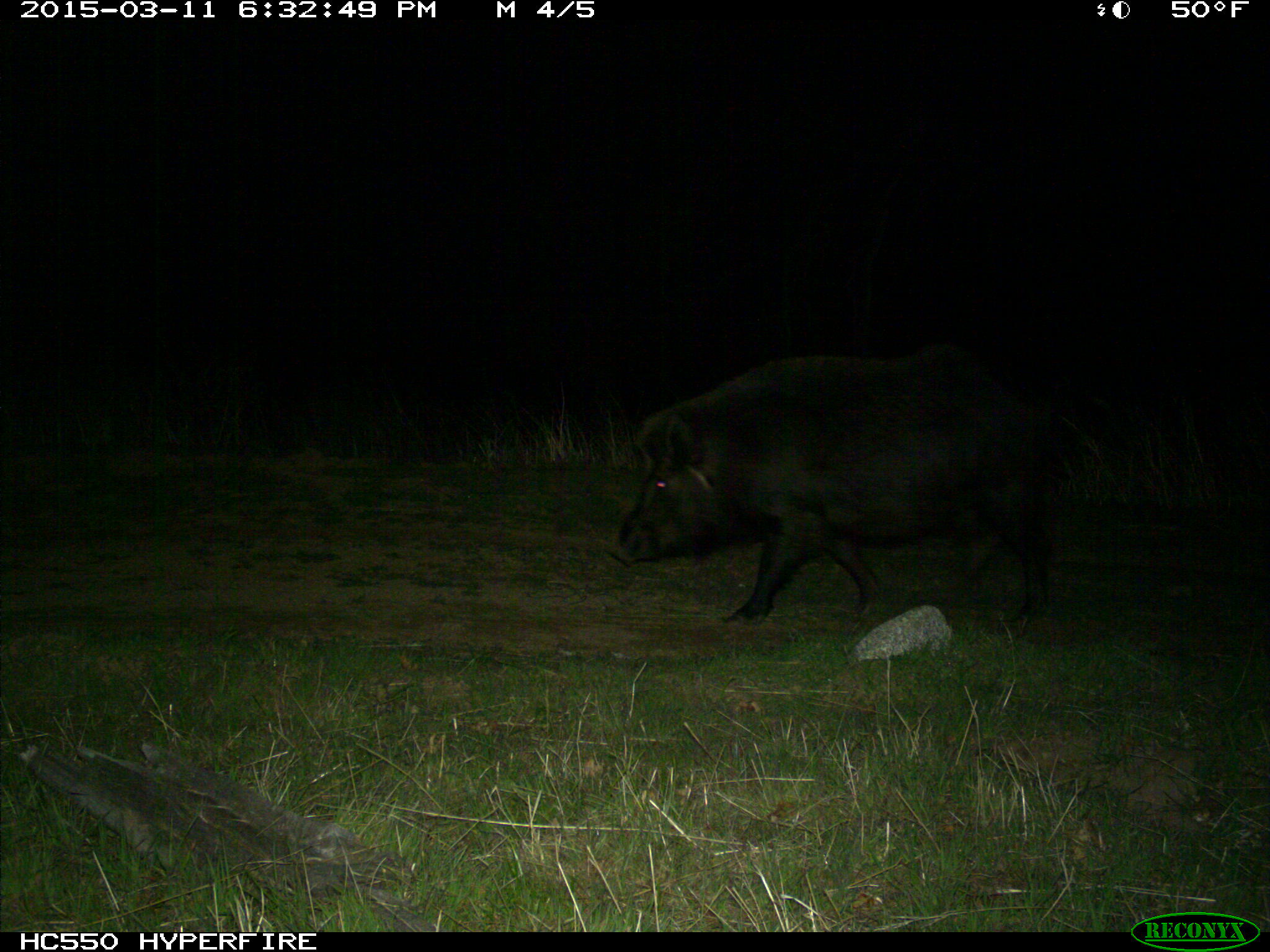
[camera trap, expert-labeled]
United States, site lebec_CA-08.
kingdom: Animalia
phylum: Chordata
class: Mammalia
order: Artiodactyla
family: Suidae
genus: Sus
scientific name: Sus scrofa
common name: wild boar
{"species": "Sus scrofa (wild boar)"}